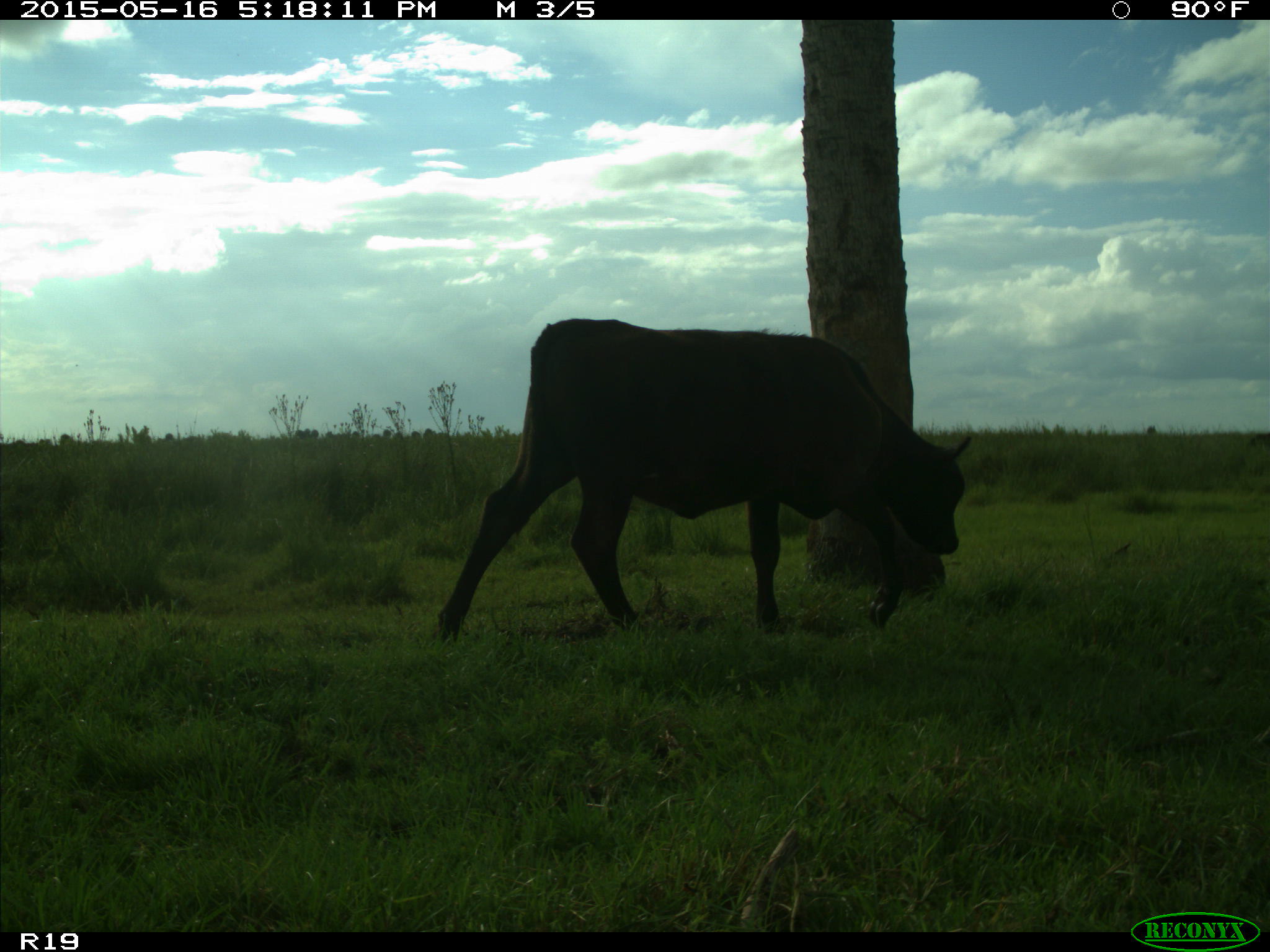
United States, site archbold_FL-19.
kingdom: Animalia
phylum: Chordata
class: Mammalia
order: Artiodactyla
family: Bovidae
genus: Bos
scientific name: Bos taurus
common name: domestic cow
Bos taurus (domestic cow).